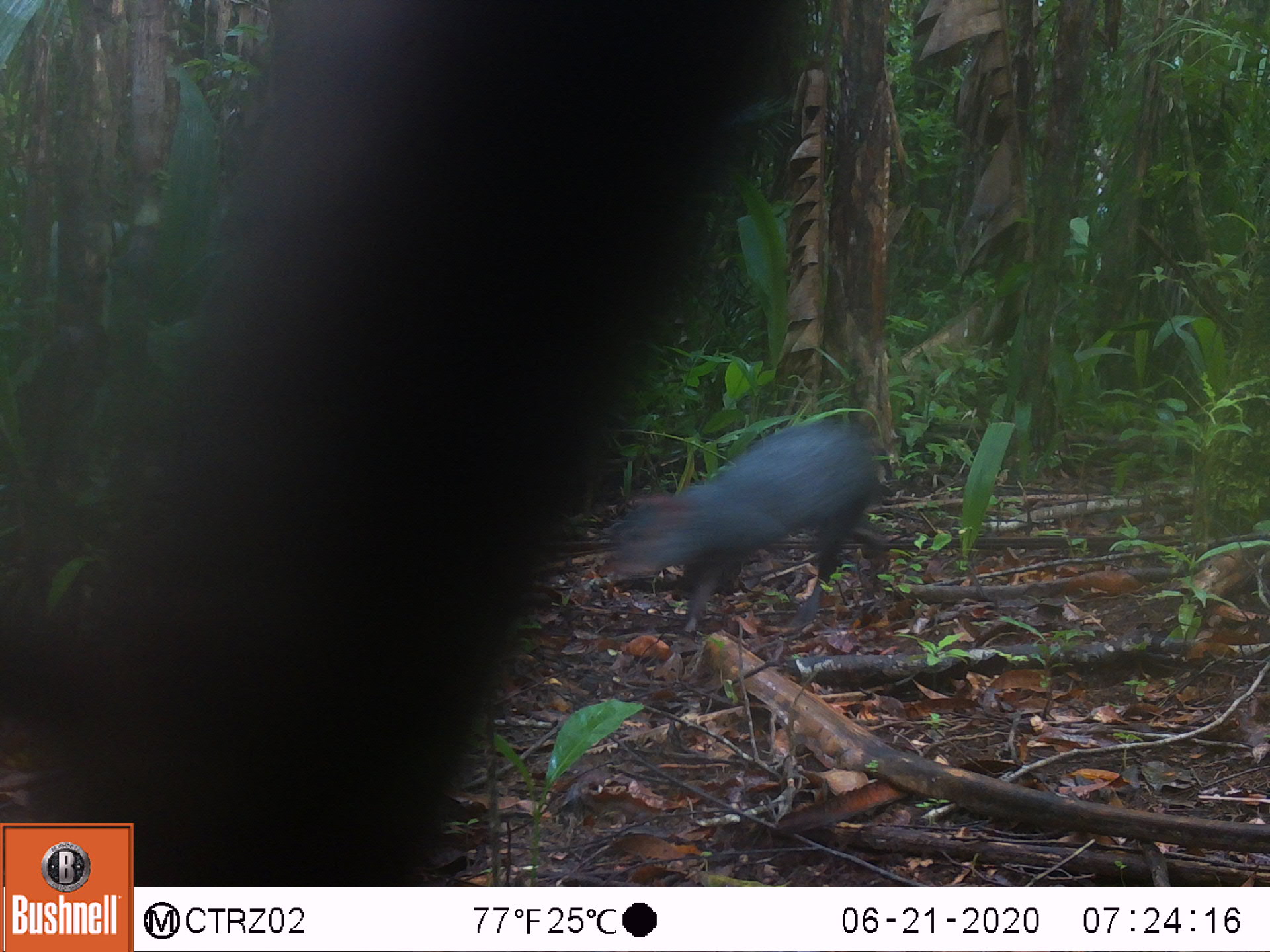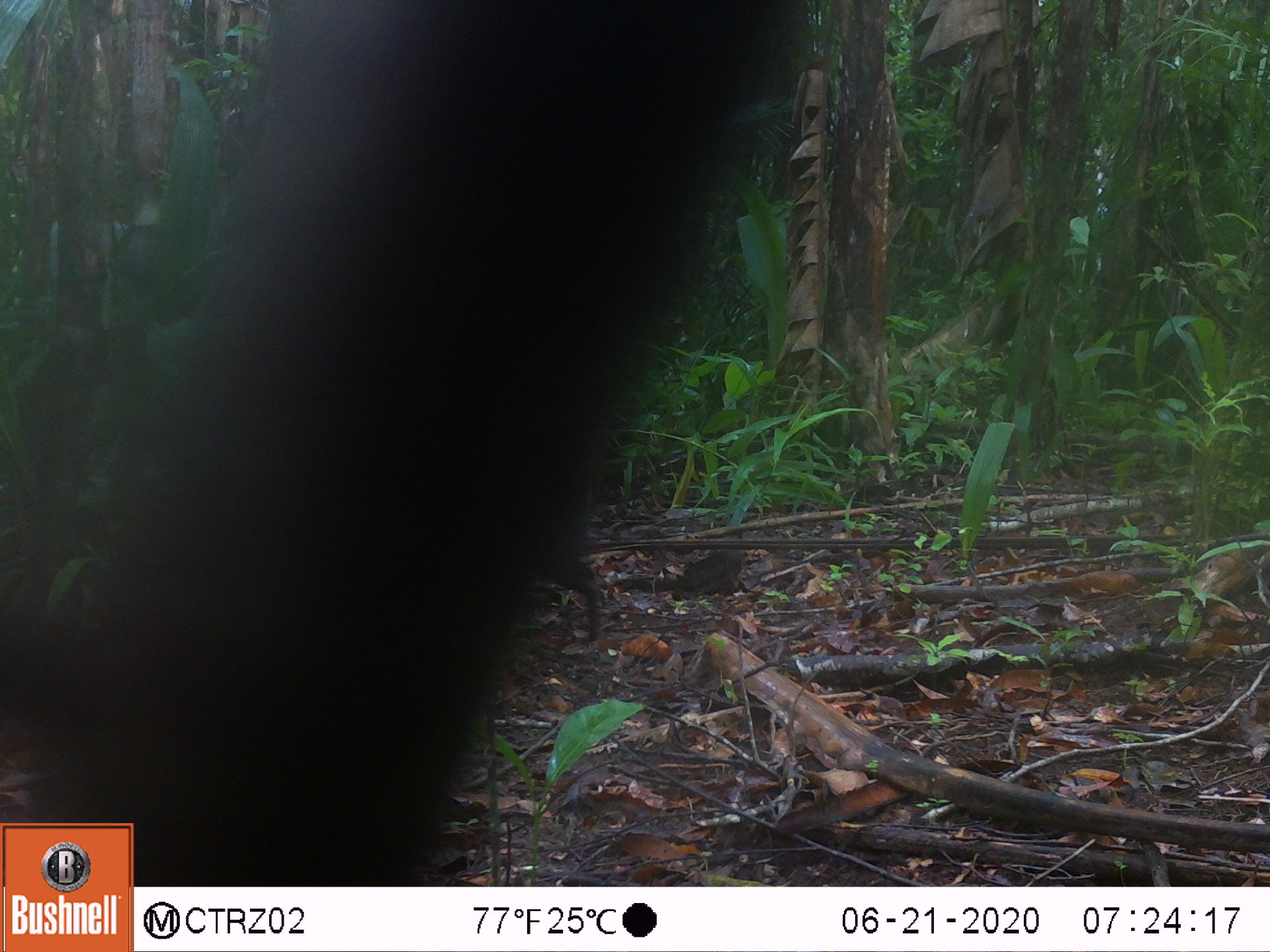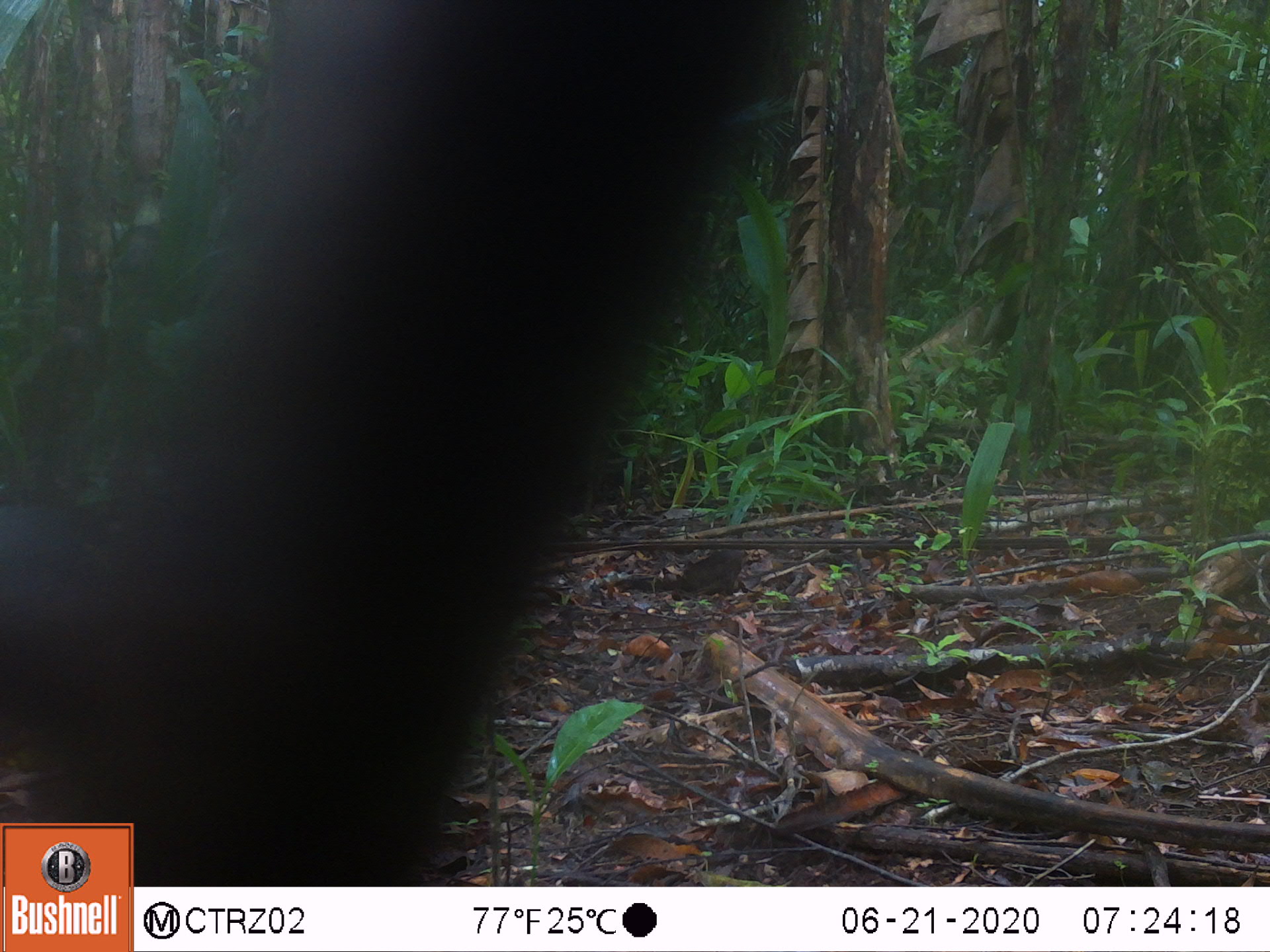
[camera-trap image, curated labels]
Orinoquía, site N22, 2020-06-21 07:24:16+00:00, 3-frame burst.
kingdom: Animalia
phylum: Chordata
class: Mammalia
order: Rodentia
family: Dasyproctidae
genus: Dasyprocta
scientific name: Dasyprocta fuliginosa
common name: black agouti